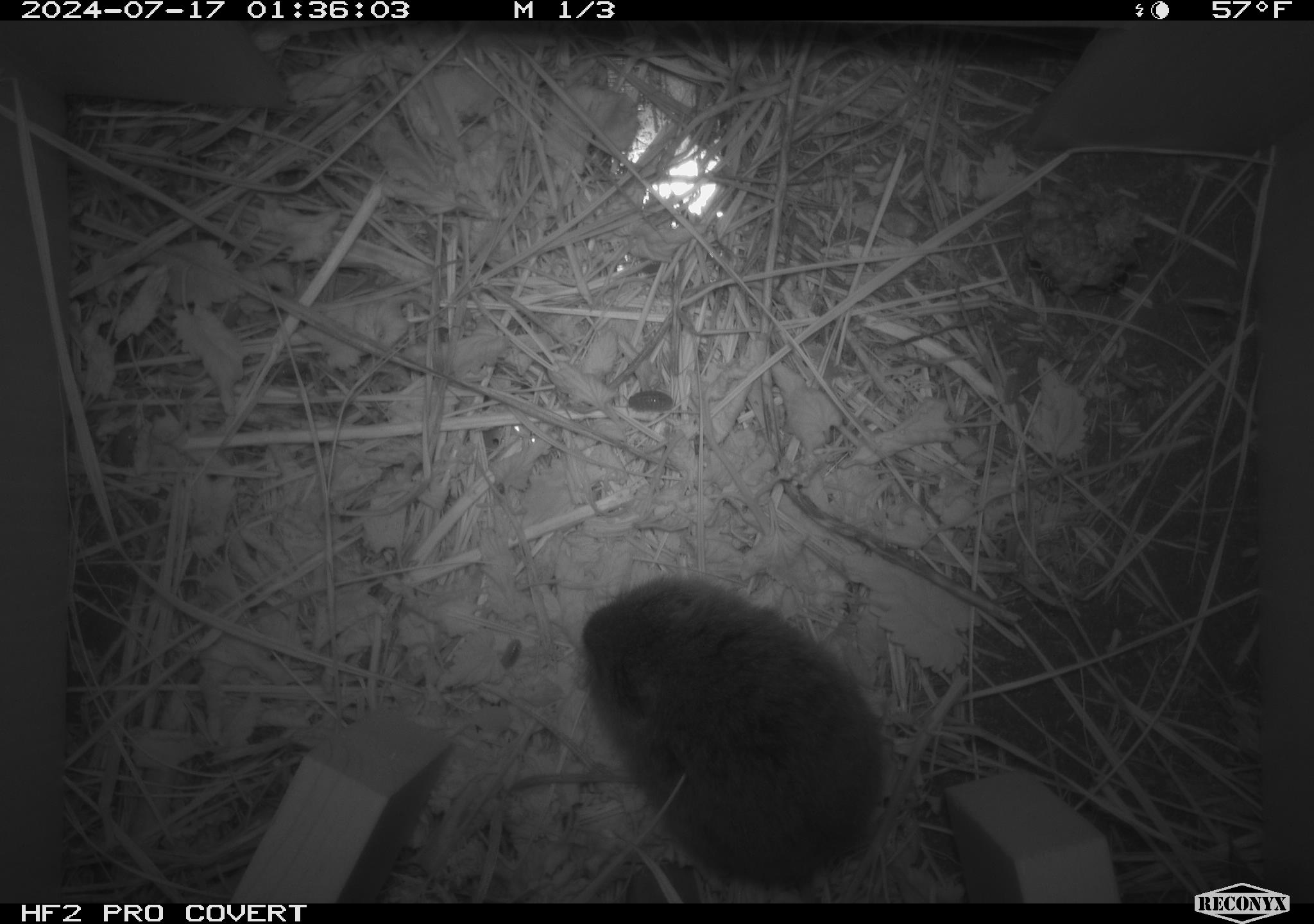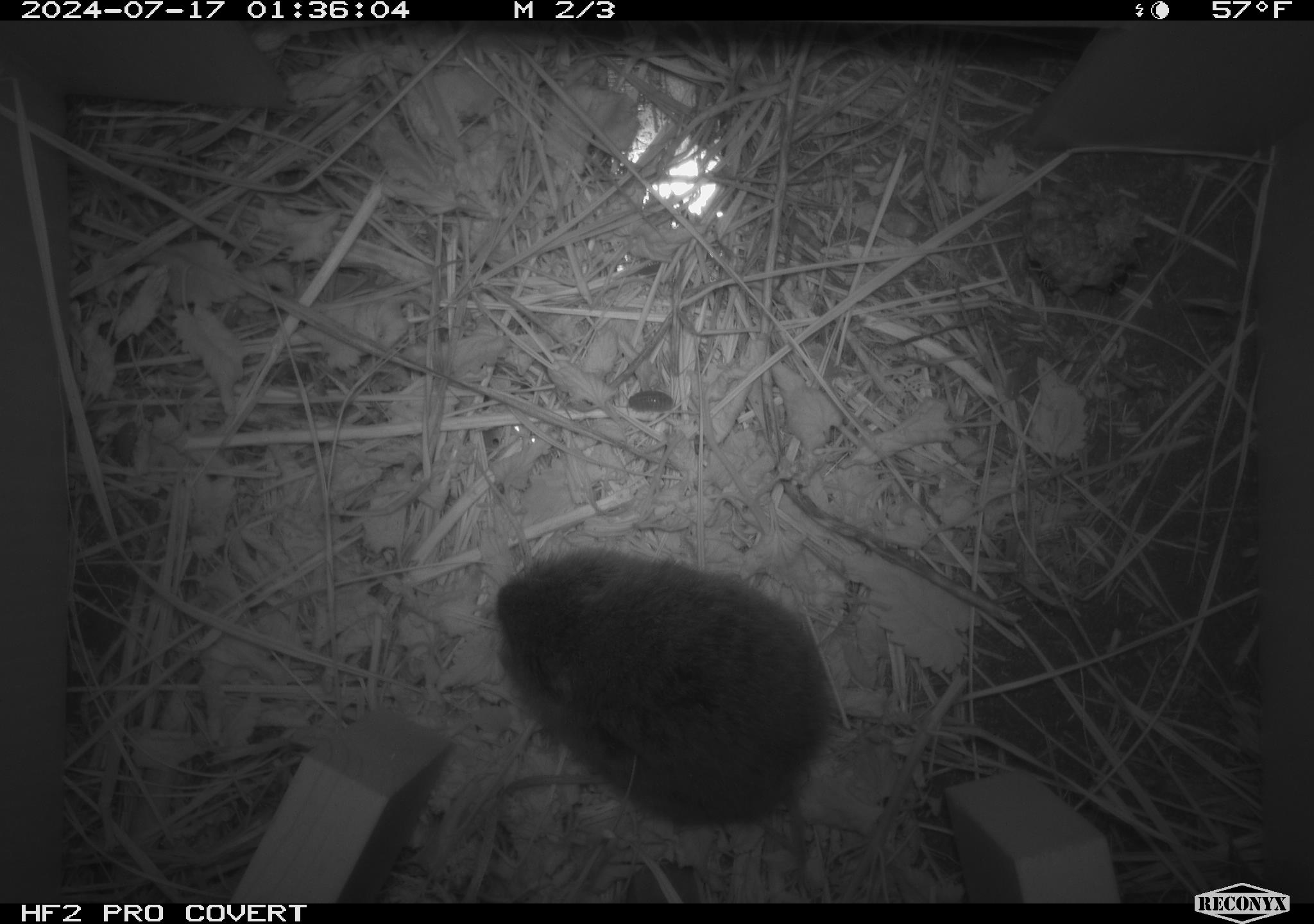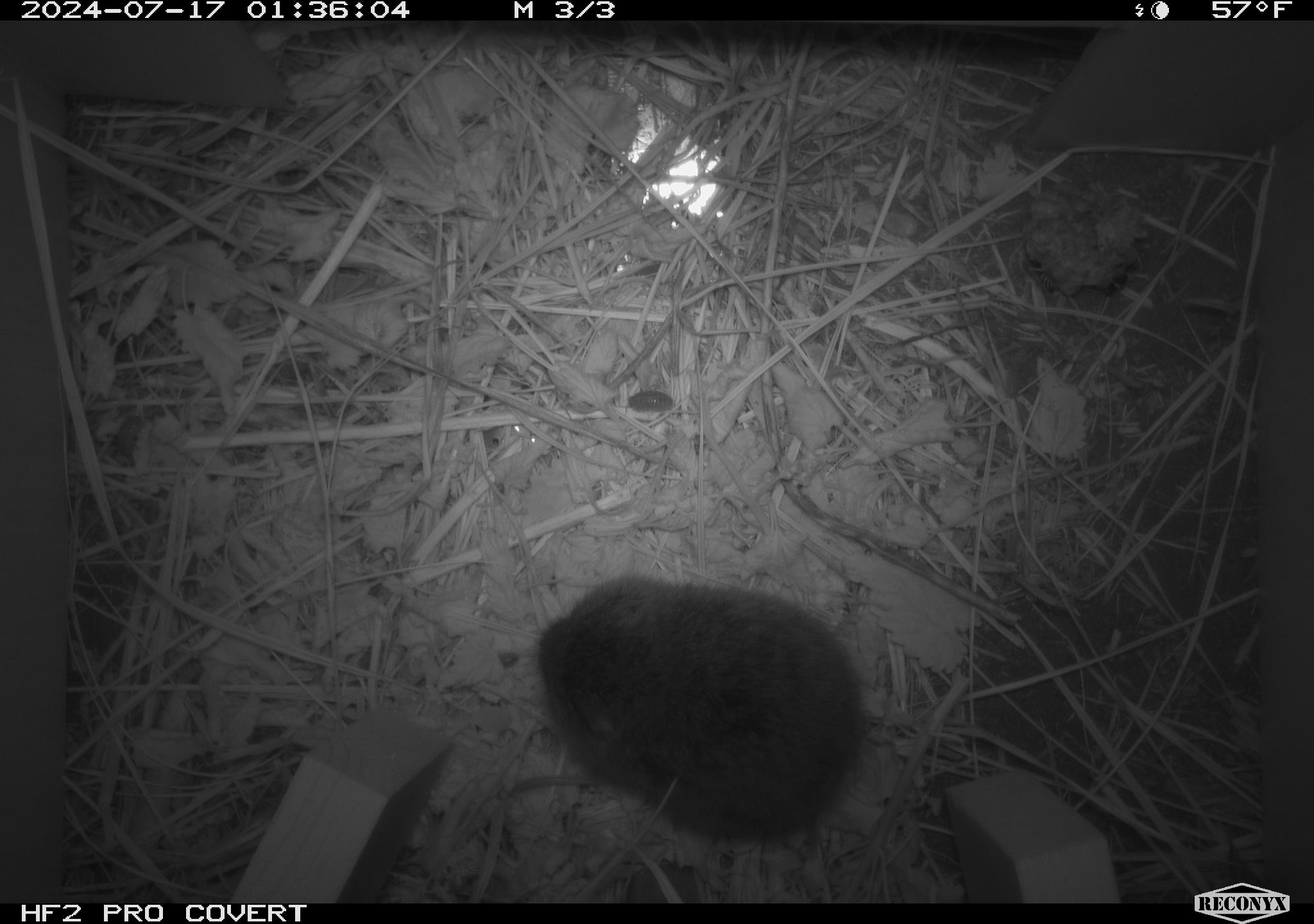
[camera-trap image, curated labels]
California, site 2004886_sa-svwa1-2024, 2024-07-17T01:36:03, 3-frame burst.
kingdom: Animalia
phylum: Arthropoda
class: Insecta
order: Hymenoptera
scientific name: Hymenoptera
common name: ants, bees, wasps, and sawflies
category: hymenoptera order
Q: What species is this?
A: Hymenoptera order (ants, bees, wasps, and sawflies) (Hymenoptera).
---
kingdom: Animalia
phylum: Chordata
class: Mammalia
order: Rodentia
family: Cricetidae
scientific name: Arvicolinae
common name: voles, lemmings, and muskrats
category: arvicolinae subfamily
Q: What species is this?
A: Arvicolinae subfamily (voles, lemmings, and muskrats) (Arvicolinae).